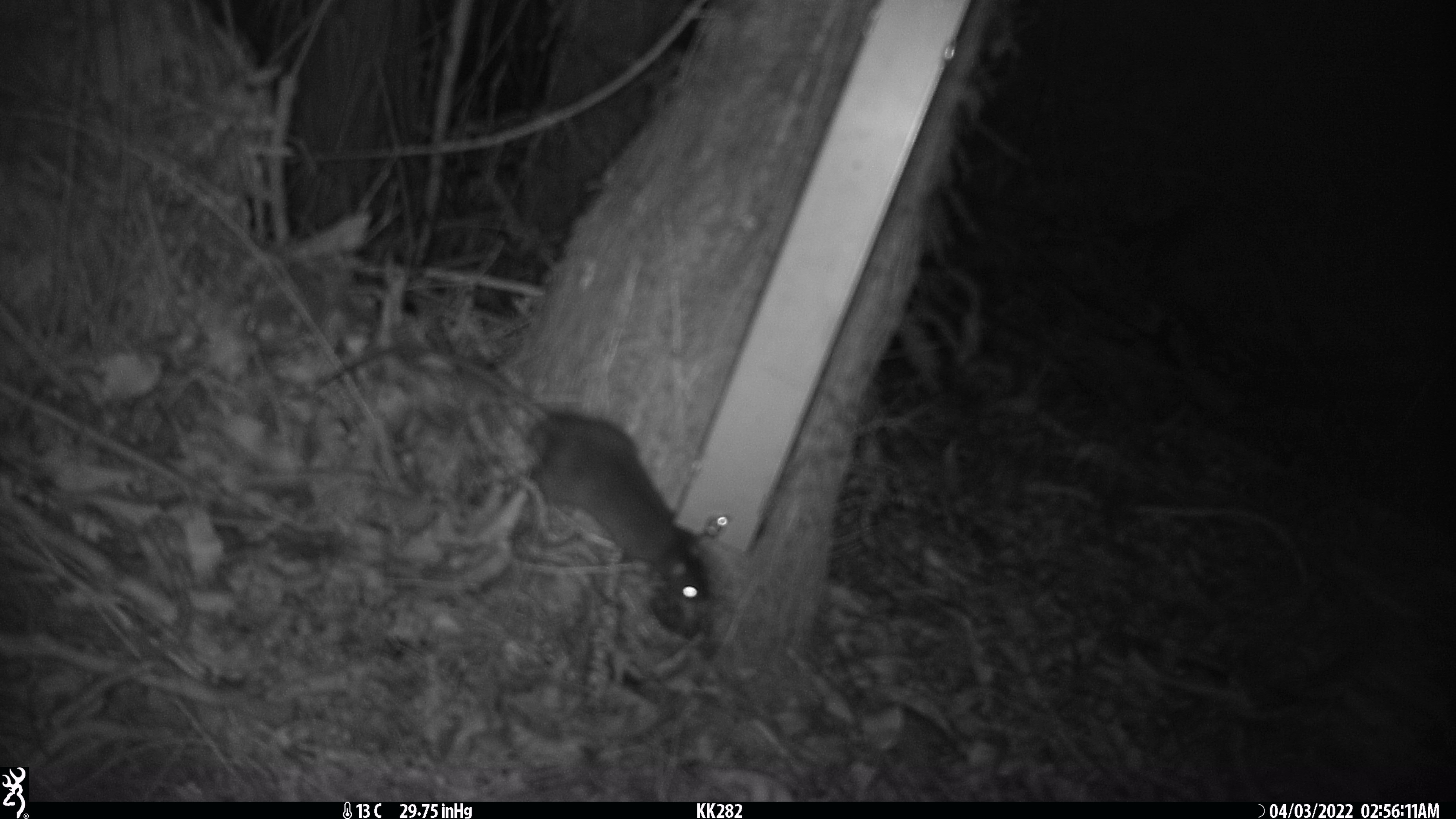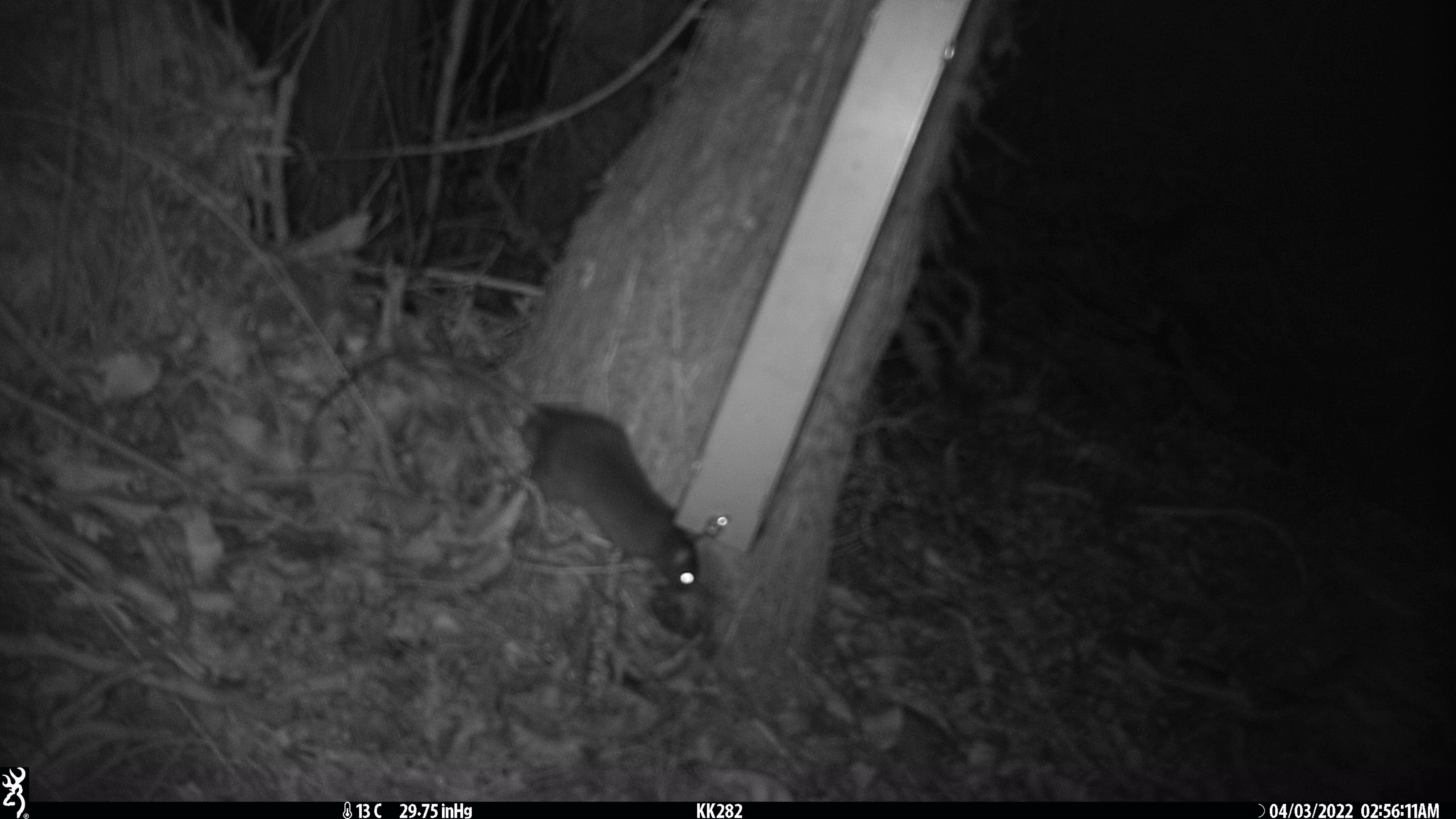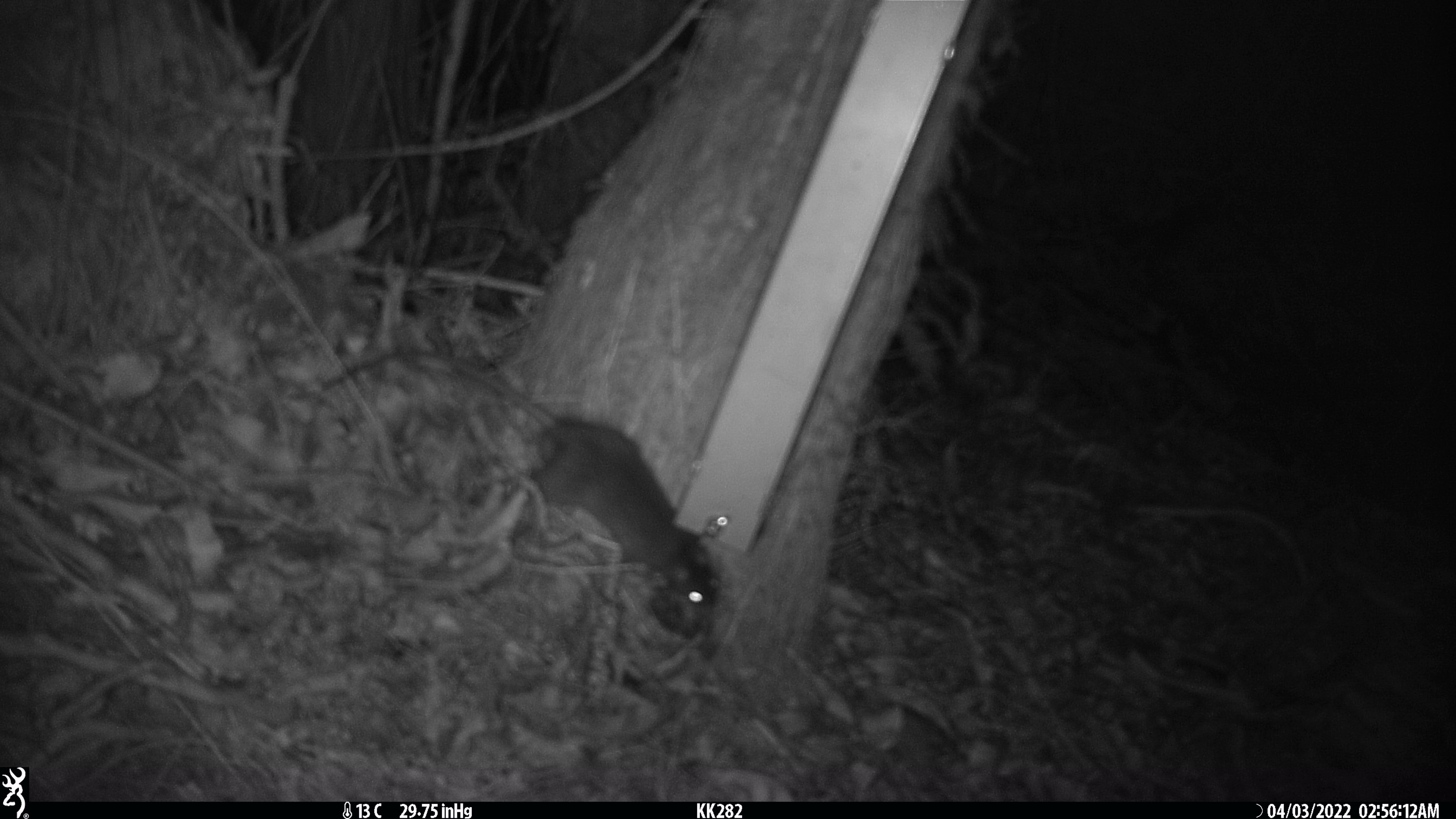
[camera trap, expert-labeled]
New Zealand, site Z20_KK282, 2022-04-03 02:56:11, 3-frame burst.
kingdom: Animalia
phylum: Chordata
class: Mammalia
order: Rodentia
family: Muridae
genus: Rattus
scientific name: Rattus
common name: rat